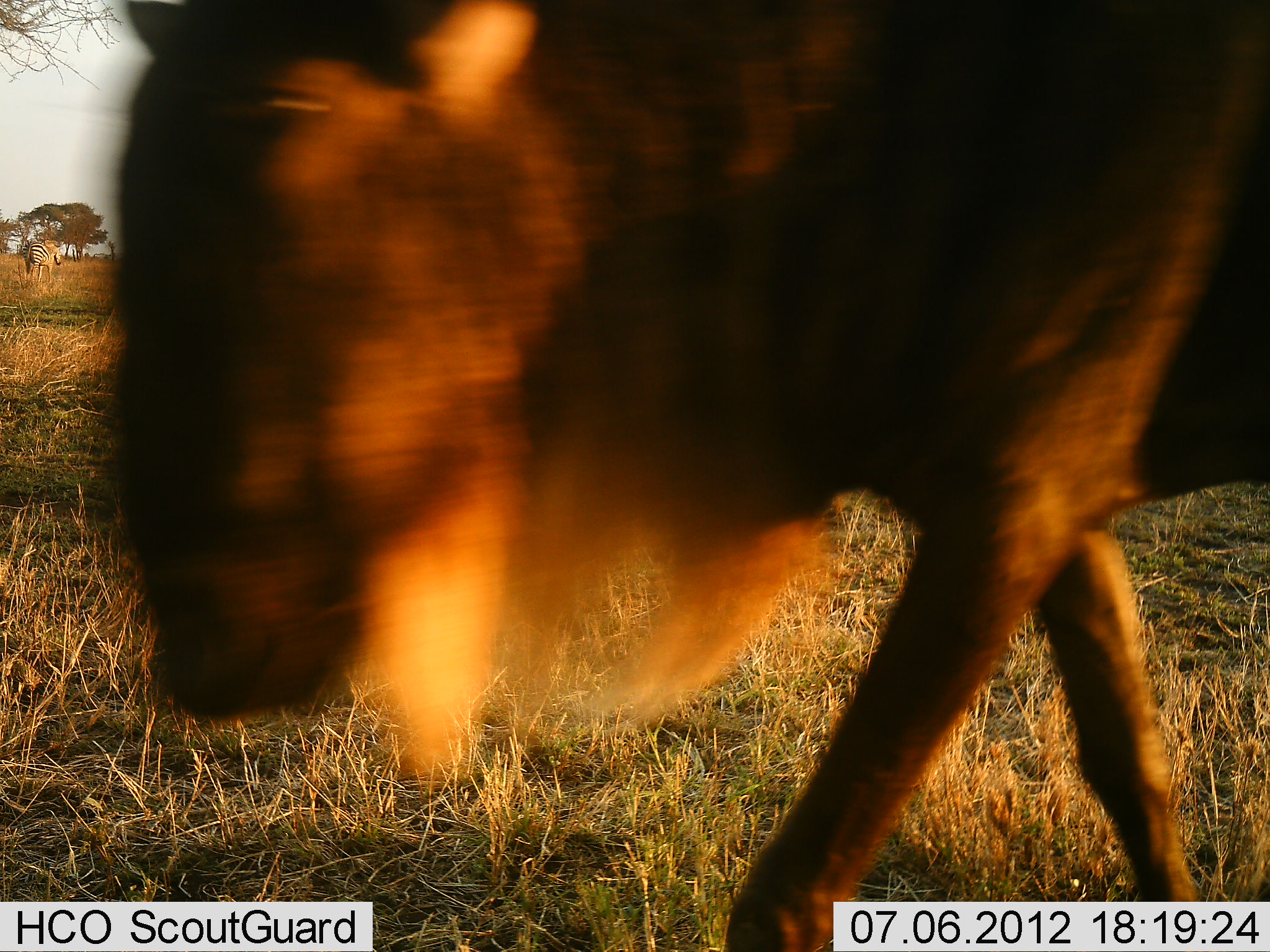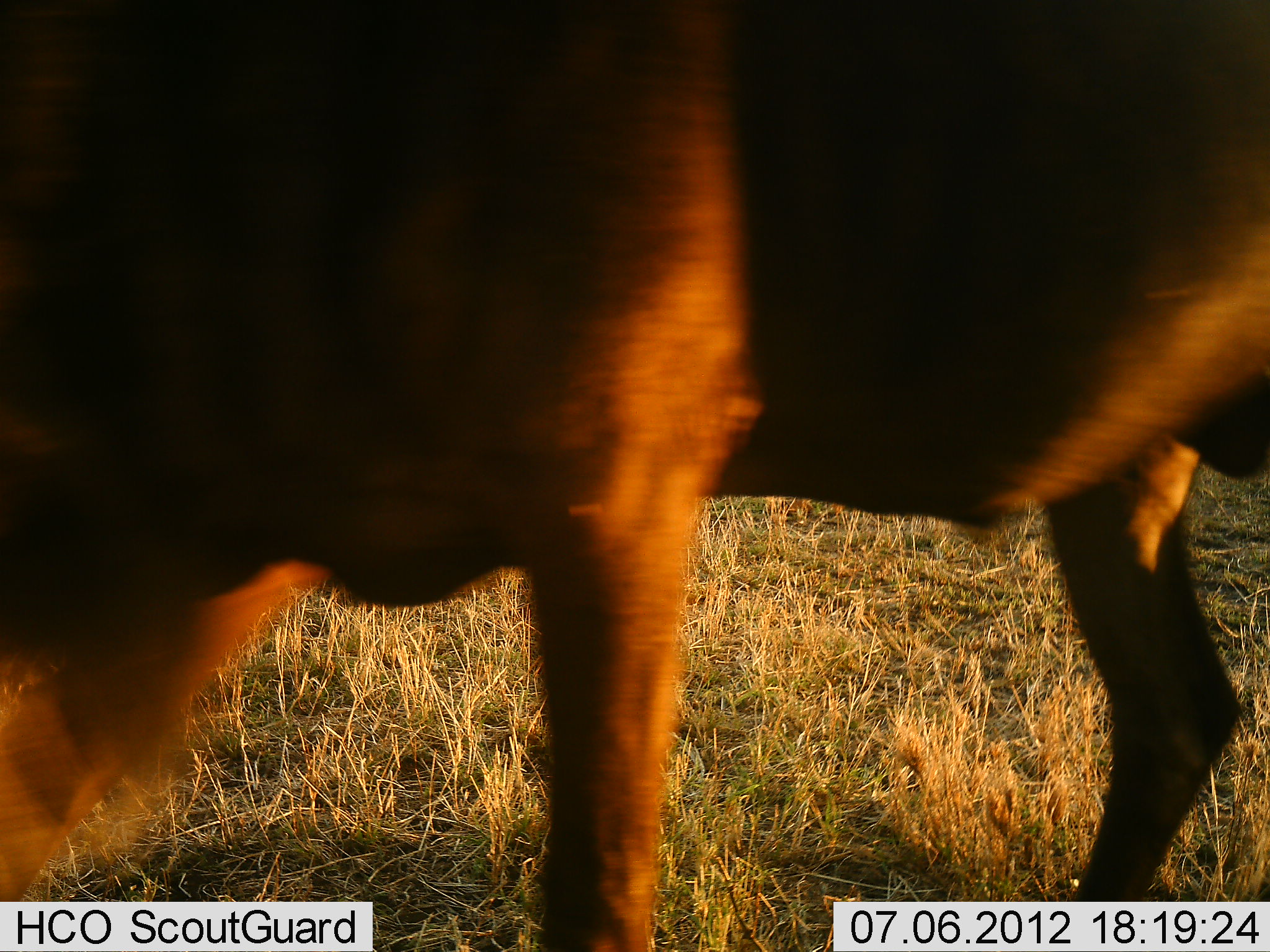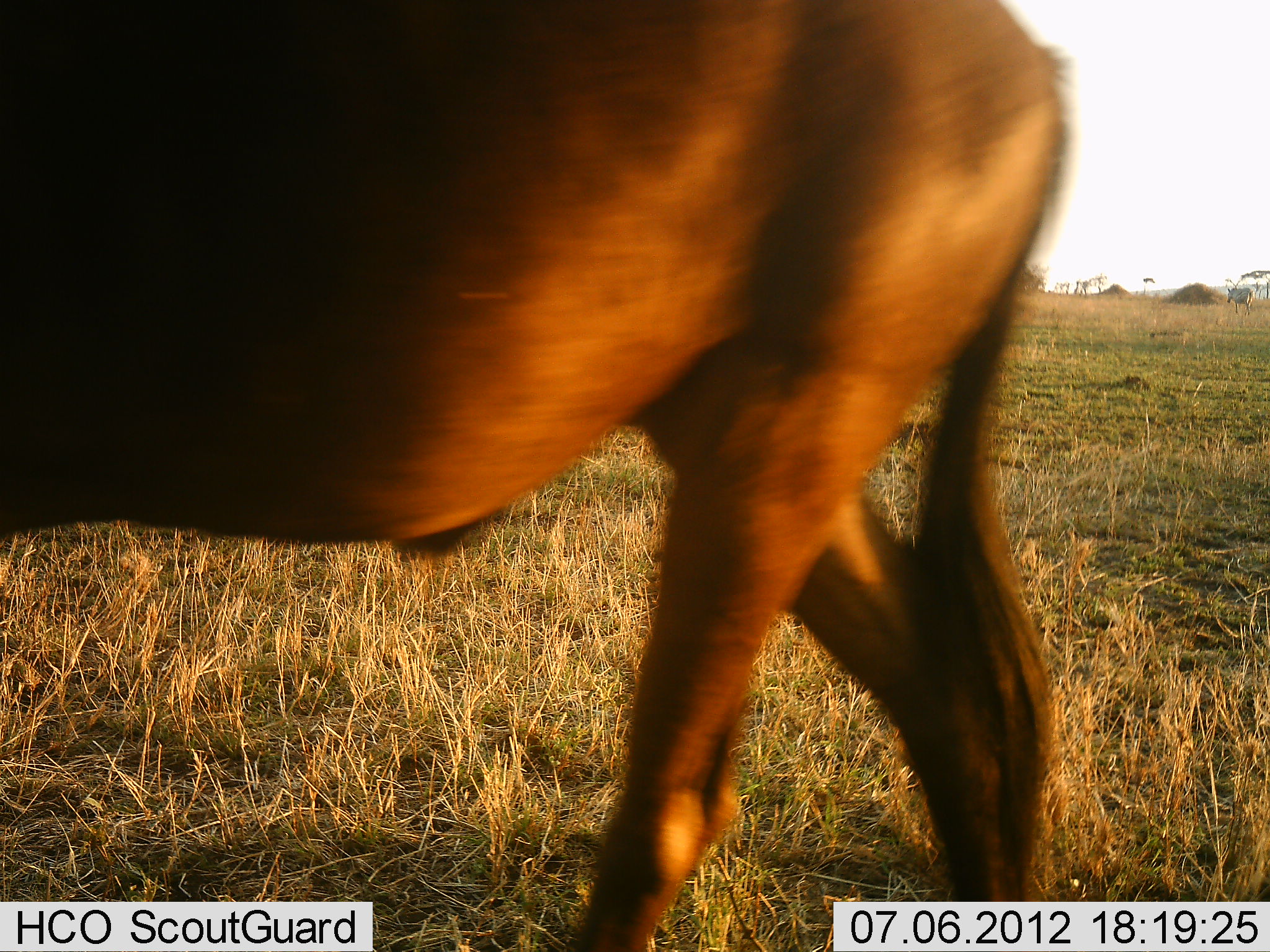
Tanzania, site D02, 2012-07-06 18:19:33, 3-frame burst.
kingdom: Animalia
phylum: Chordata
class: Mammalia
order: Artiodactyla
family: Bovidae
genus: Connochaetes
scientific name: Connochaetes taurinus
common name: blue wildebeest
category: wildebeest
Wildebeest (blue wildebeest) (Connochaetes taurinus), count 1. Behavior (volunteer vote fractions): standing 0%, resting 0%, moving 100%, interacting 0%. Young present (vote fraction): 0%. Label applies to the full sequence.